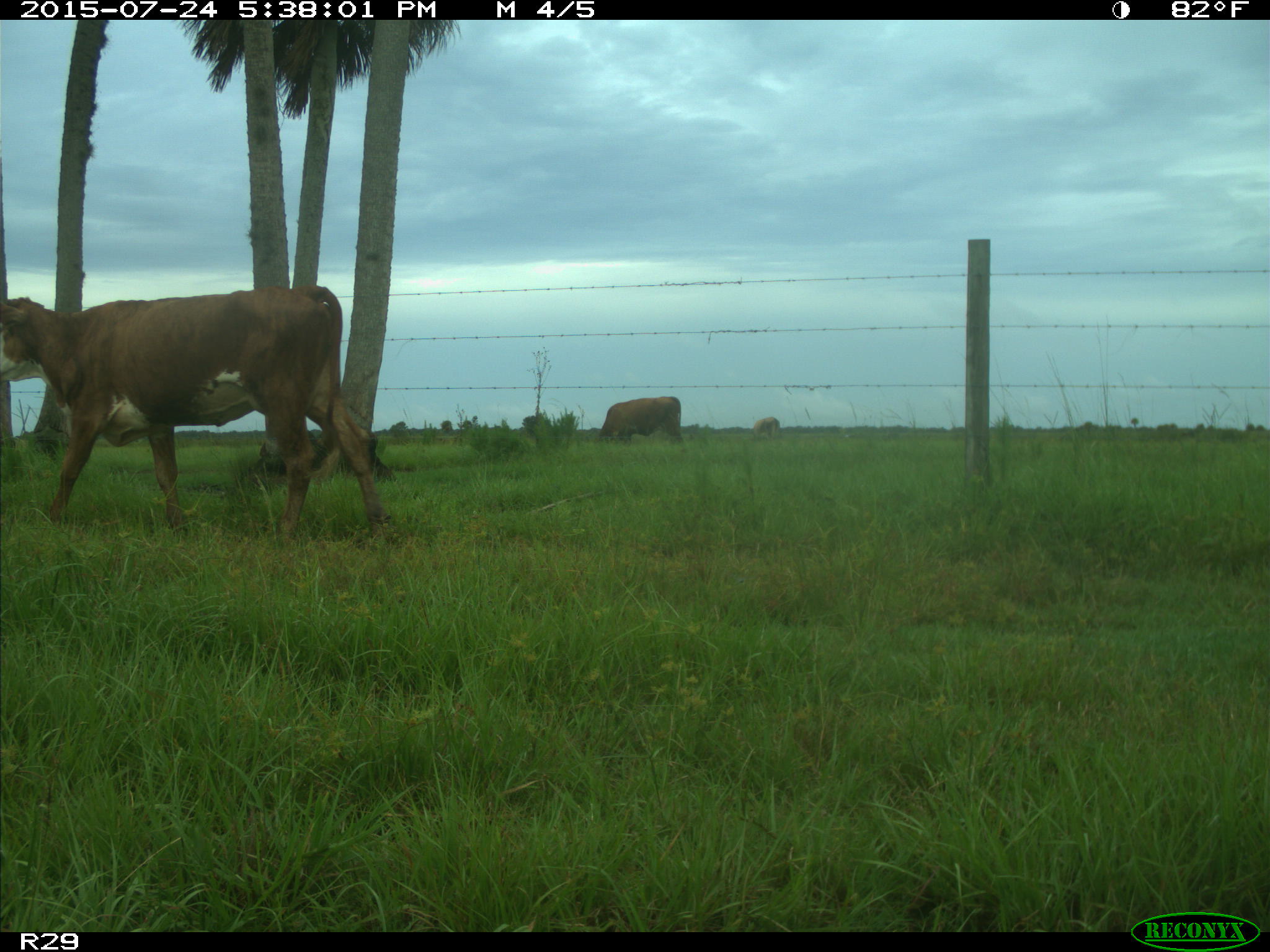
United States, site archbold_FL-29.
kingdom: Animalia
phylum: Chordata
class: Mammalia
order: Artiodactyla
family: Bovidae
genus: Bos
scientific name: Bos taurus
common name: domestic cow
Bos taurus (domestic cow).